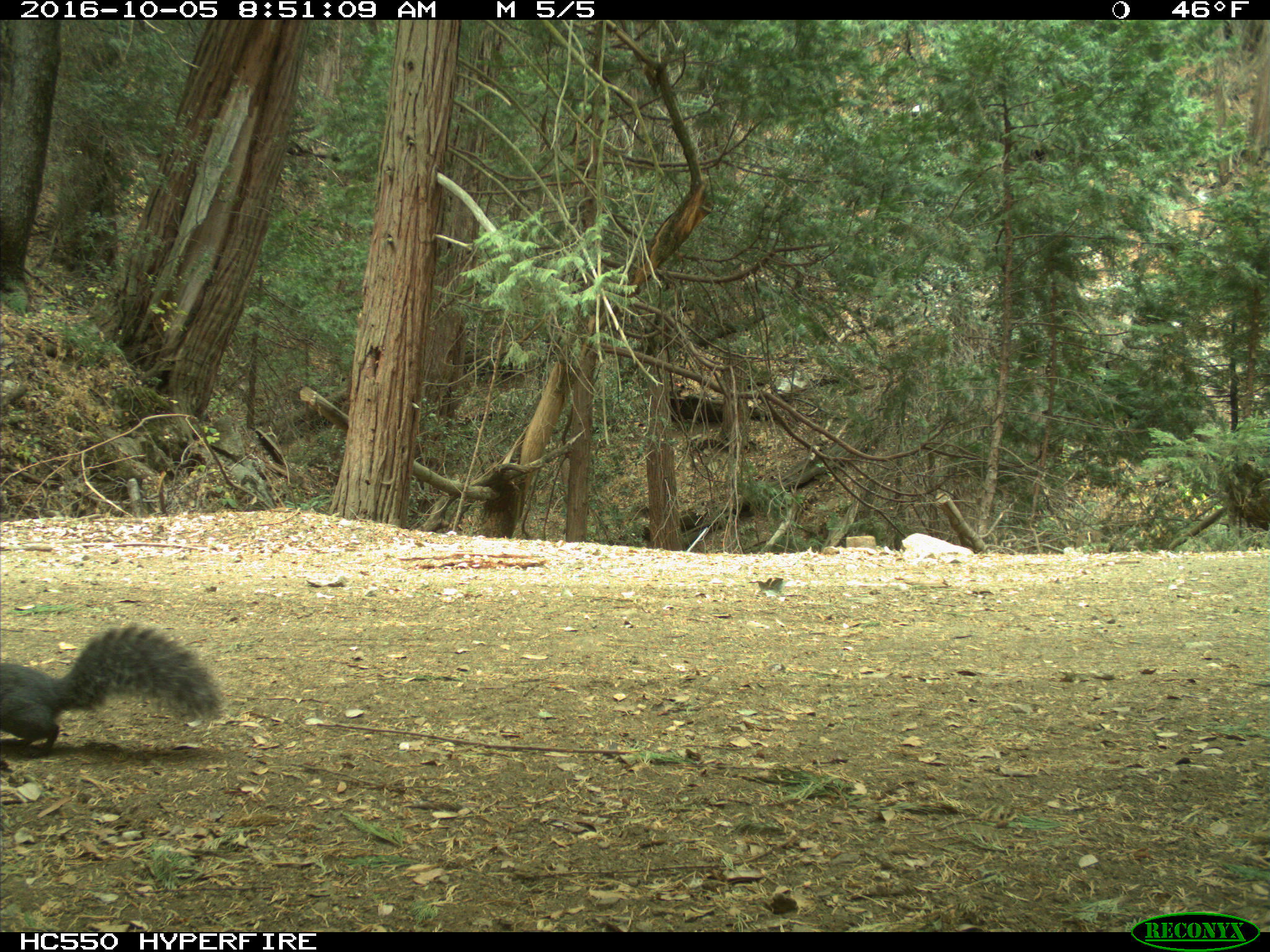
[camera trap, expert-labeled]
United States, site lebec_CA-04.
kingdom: Animalia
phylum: Chordata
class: Mammalia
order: Rodentia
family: Sciuridae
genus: Sciurus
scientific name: Sciurus carolinensis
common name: eastern gray squirrel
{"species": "Sciurus carolinensis (eastern gray squirrel)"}